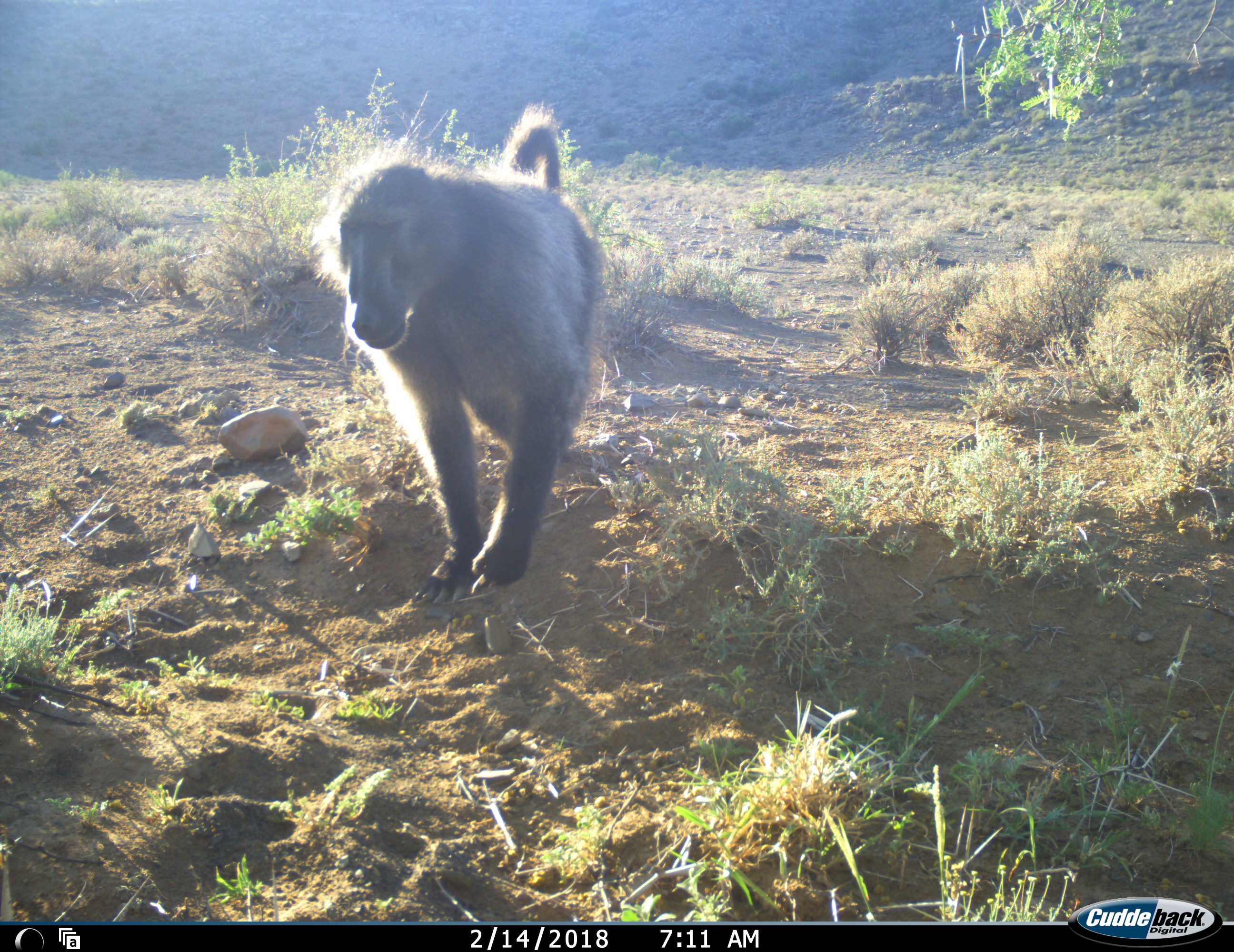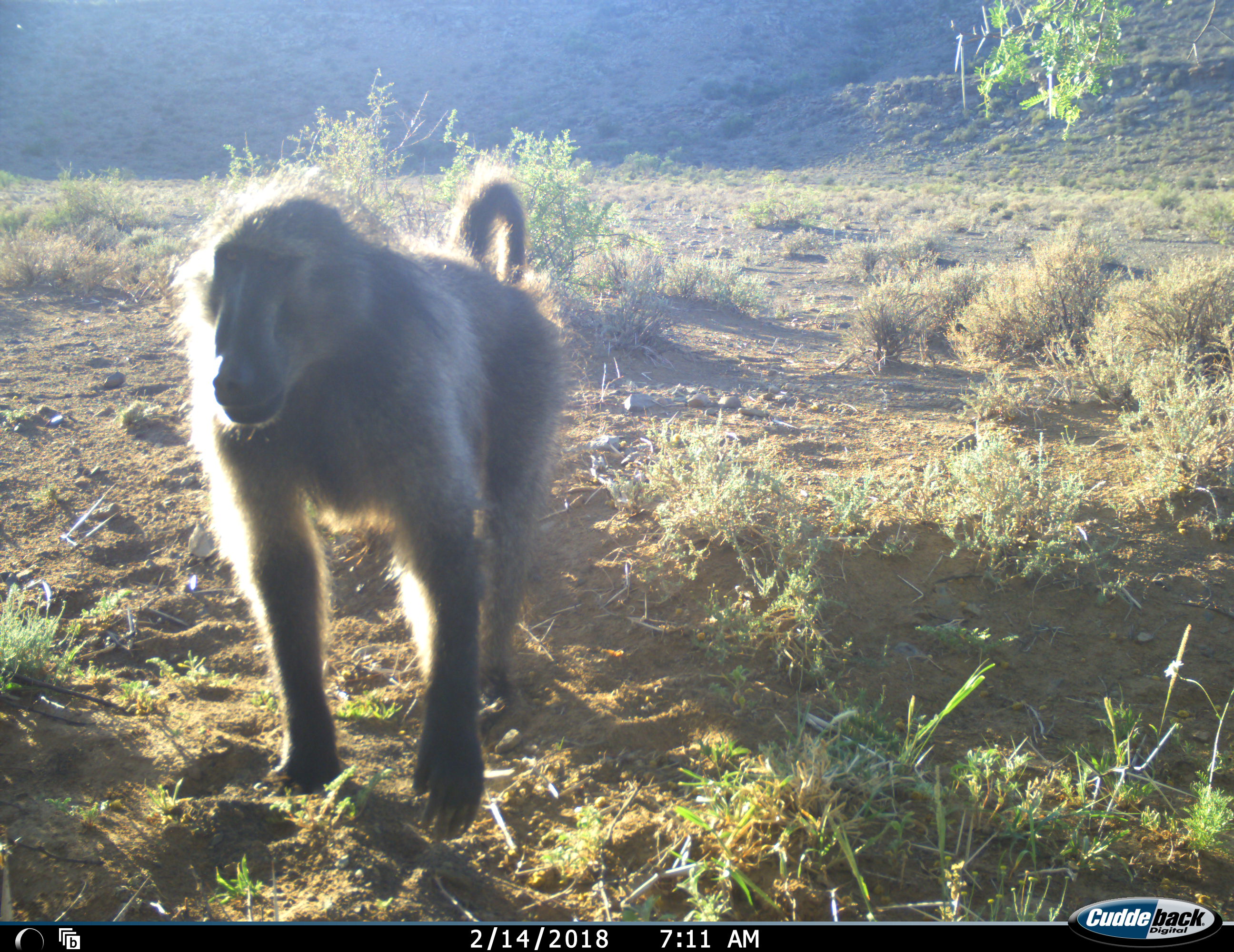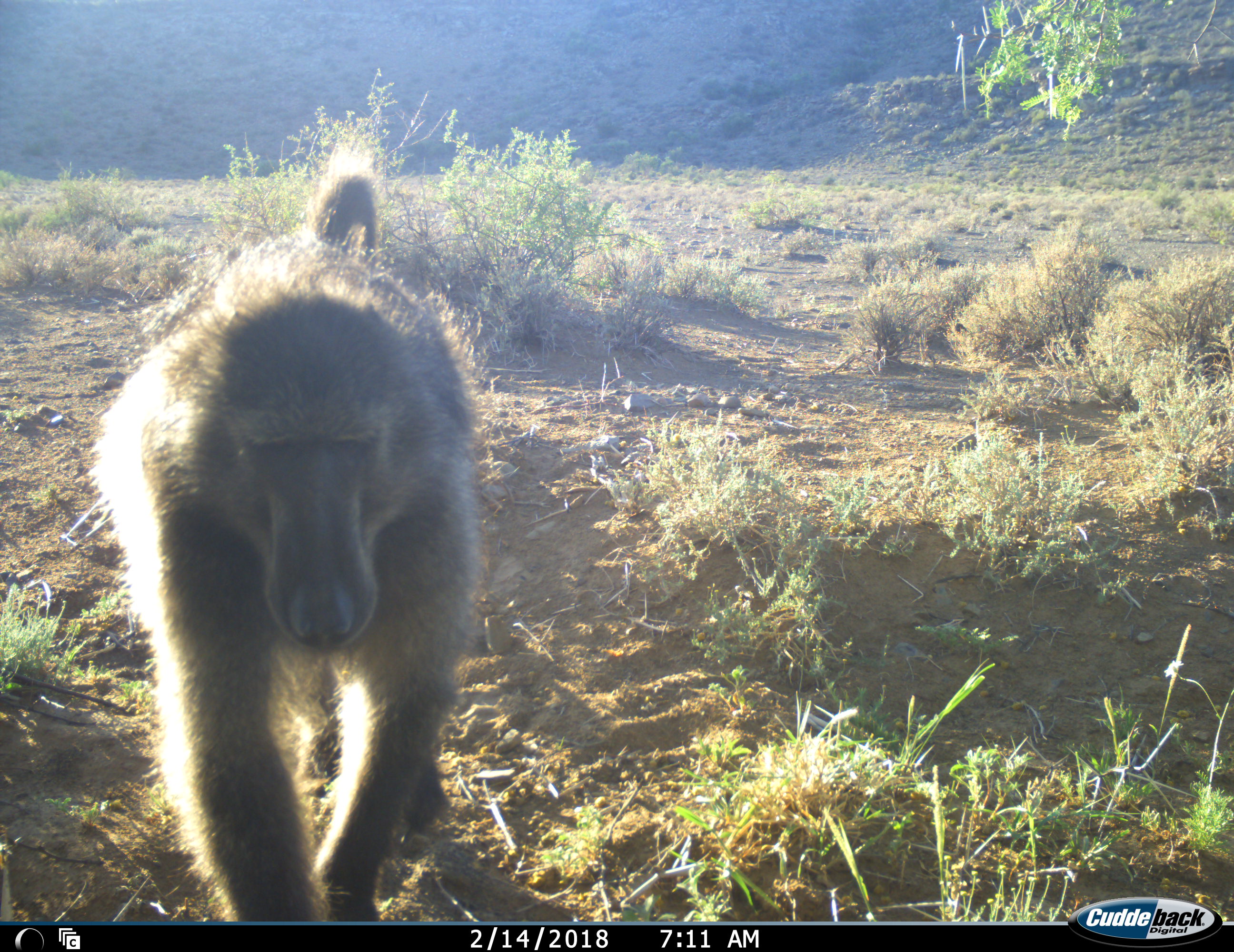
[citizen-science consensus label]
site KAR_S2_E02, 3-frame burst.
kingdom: Animalia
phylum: Chordata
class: Mammalia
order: Primates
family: Cercopithecidae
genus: Papio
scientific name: Papio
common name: baboon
Baboon (Papio), count 1. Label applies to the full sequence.